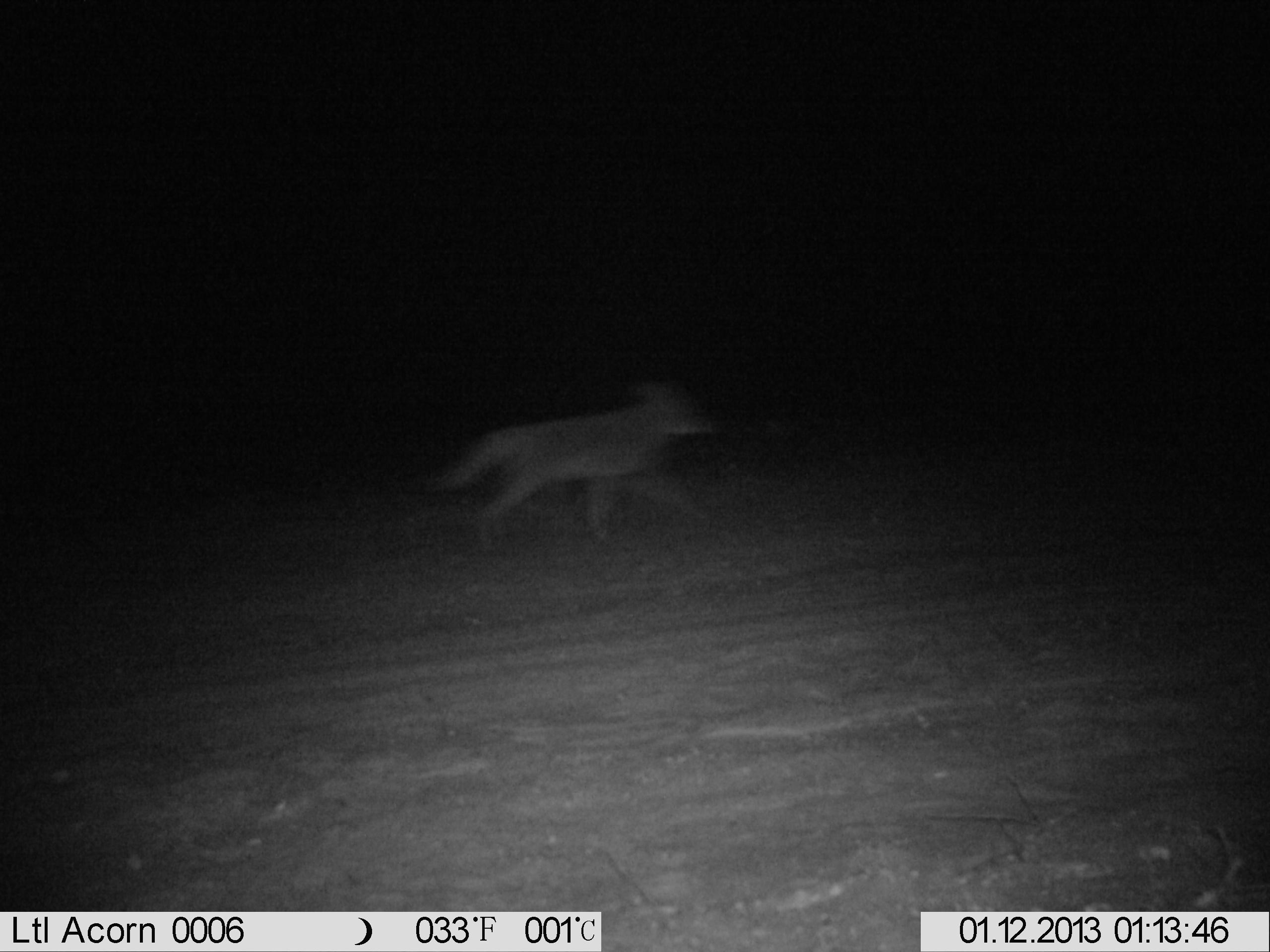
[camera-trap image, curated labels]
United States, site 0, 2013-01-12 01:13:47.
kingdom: Animalia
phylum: Chordata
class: Mammalia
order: Carnivora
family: Canidae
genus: Canis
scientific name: Canis latrans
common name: coyote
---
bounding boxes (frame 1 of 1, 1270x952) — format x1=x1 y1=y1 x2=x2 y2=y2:
coyote: x1=424 y1=370 x2=721 y2=563